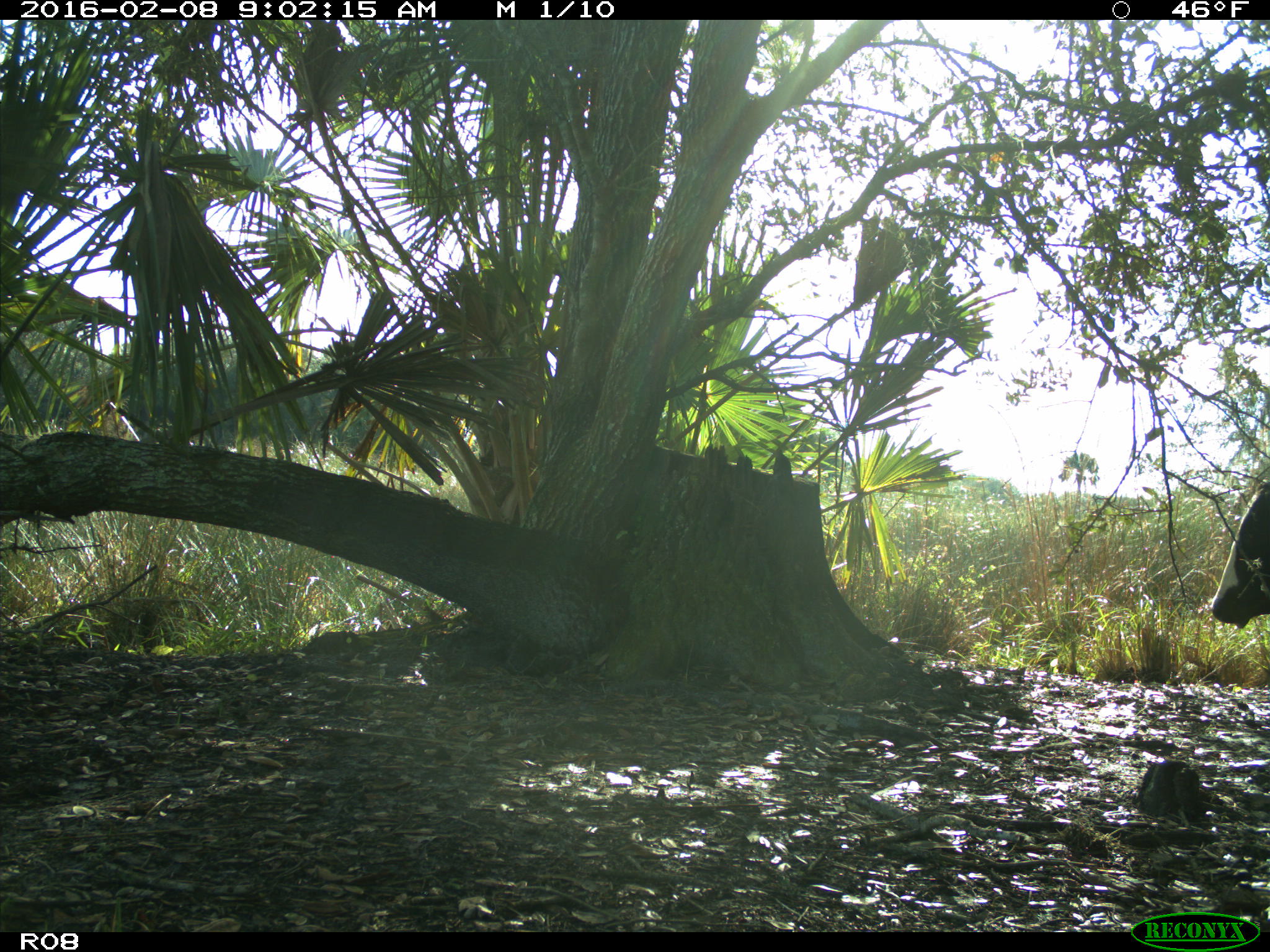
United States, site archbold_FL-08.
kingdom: Animalia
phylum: Chordata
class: Mammalia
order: Artiodactyla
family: Bovidae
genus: Bos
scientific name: Bos taurus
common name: domestic cow